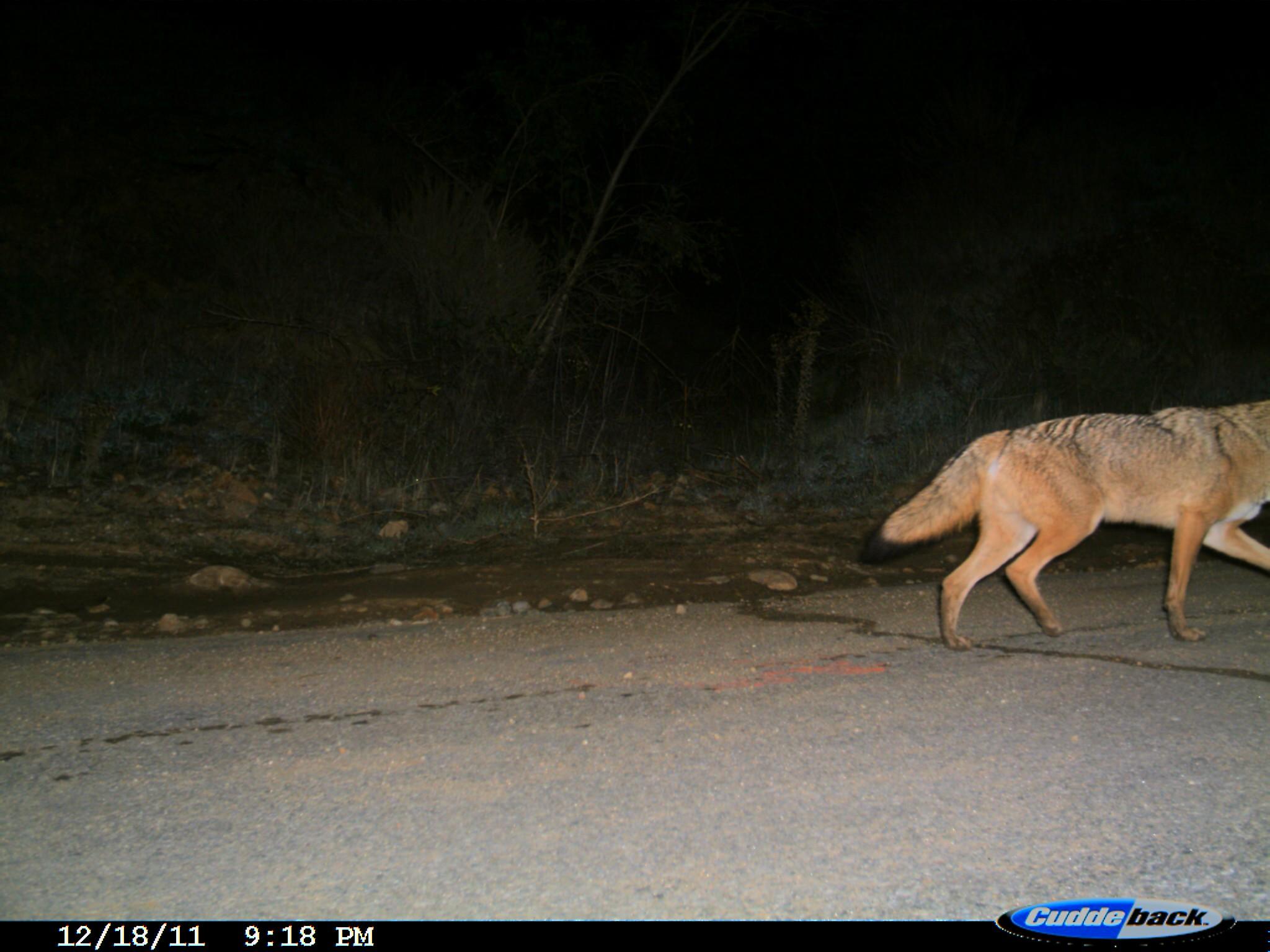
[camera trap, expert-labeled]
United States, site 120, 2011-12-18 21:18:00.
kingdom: Animalia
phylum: Chordata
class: Mammalia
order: Carnivora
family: Canidae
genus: Canis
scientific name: Canis latrans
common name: coyote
Coyote (Canis latrans).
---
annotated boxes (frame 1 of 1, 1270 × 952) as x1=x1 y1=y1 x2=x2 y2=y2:
coyote: x1=856 y1=379 x2=1264 y2=666